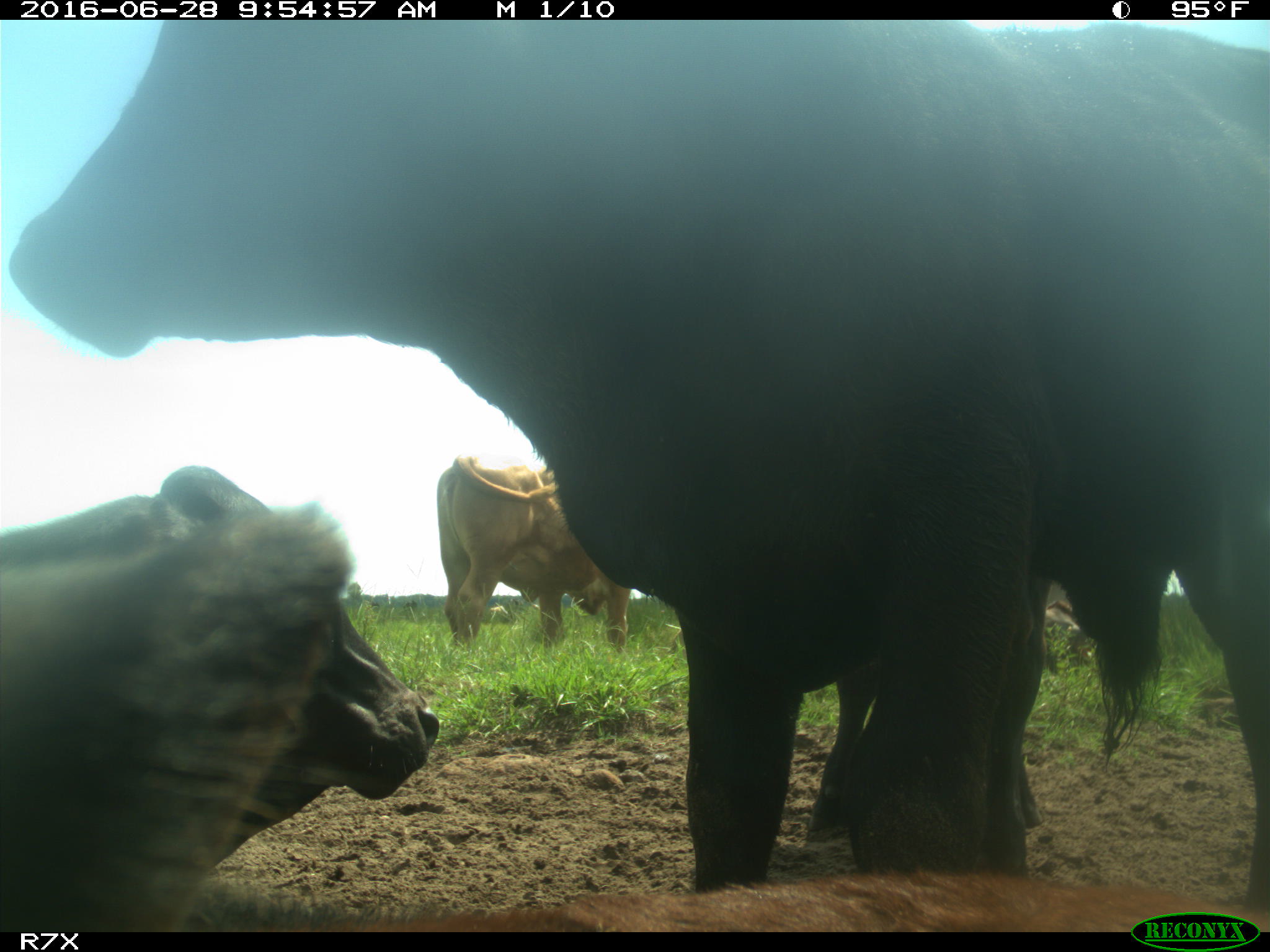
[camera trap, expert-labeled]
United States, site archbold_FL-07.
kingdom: Animalia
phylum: Chordata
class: Mammalia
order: Artiodactyla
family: Bovidae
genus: Bos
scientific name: Bos taurus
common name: domestic cow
Bos taurus (domestic cow).